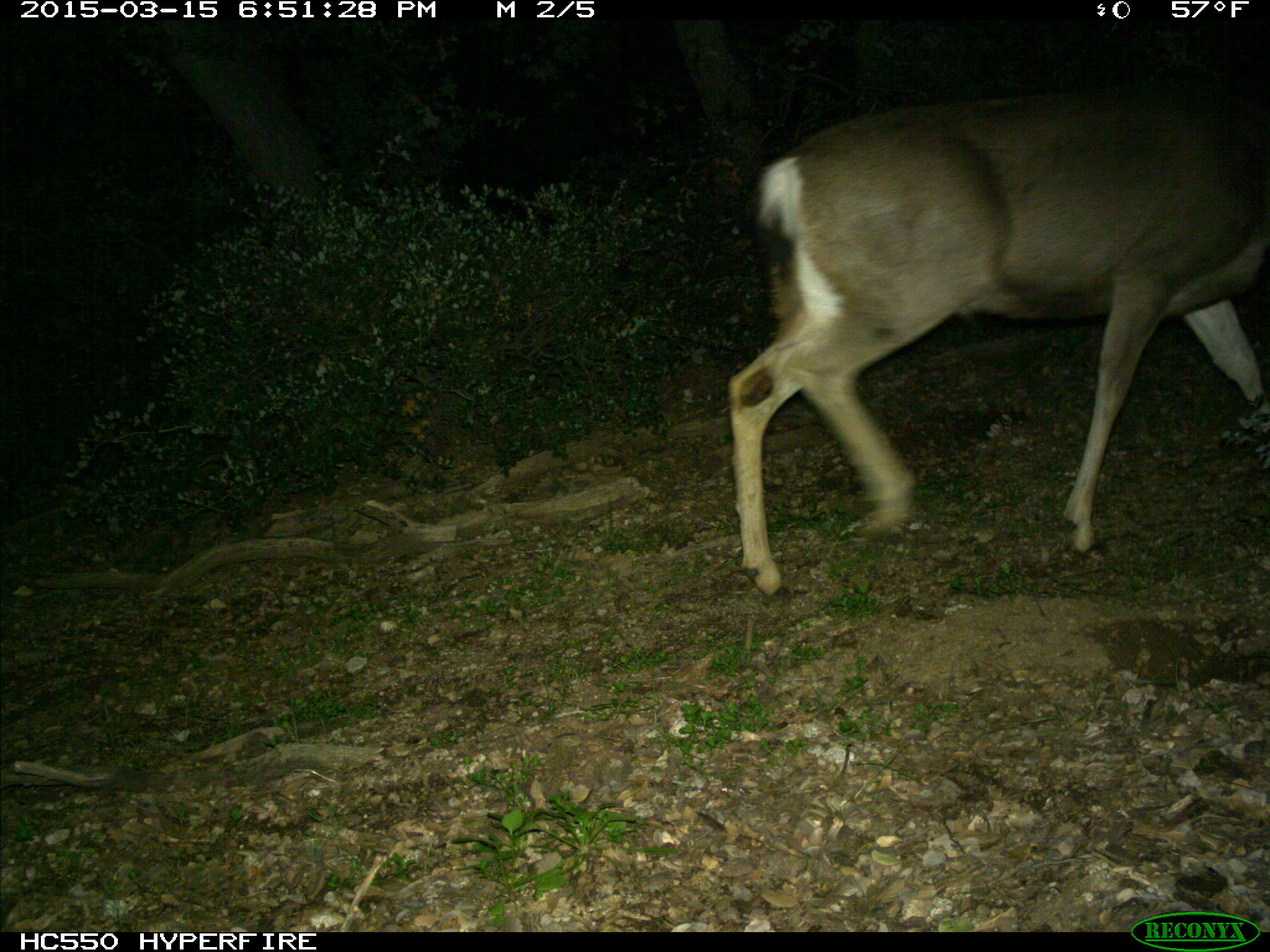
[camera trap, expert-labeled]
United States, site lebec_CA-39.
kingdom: Animalia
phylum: Chordata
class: Mammalia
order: Artiodactyla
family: Cervidae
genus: Odocoileus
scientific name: Odocoileus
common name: deer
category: unidentified deer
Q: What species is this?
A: Unidentified deer (deer) (Odocoileus).